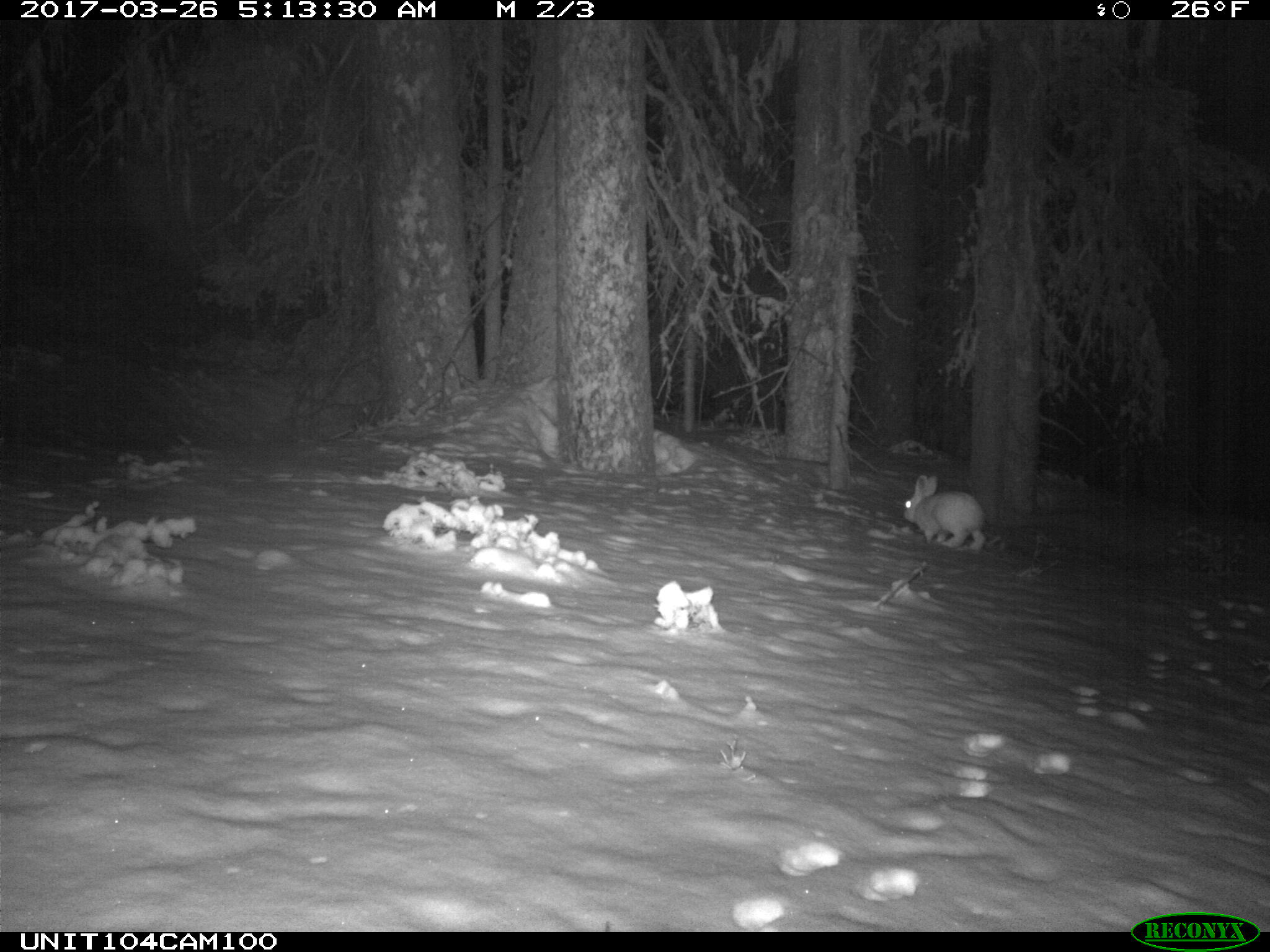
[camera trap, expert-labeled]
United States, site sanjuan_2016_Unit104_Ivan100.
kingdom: Animalia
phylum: Chordata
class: Mammalia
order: Lagomorpha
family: Leporidae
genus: Lepus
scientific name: Lepus americanus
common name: snowshoe hare